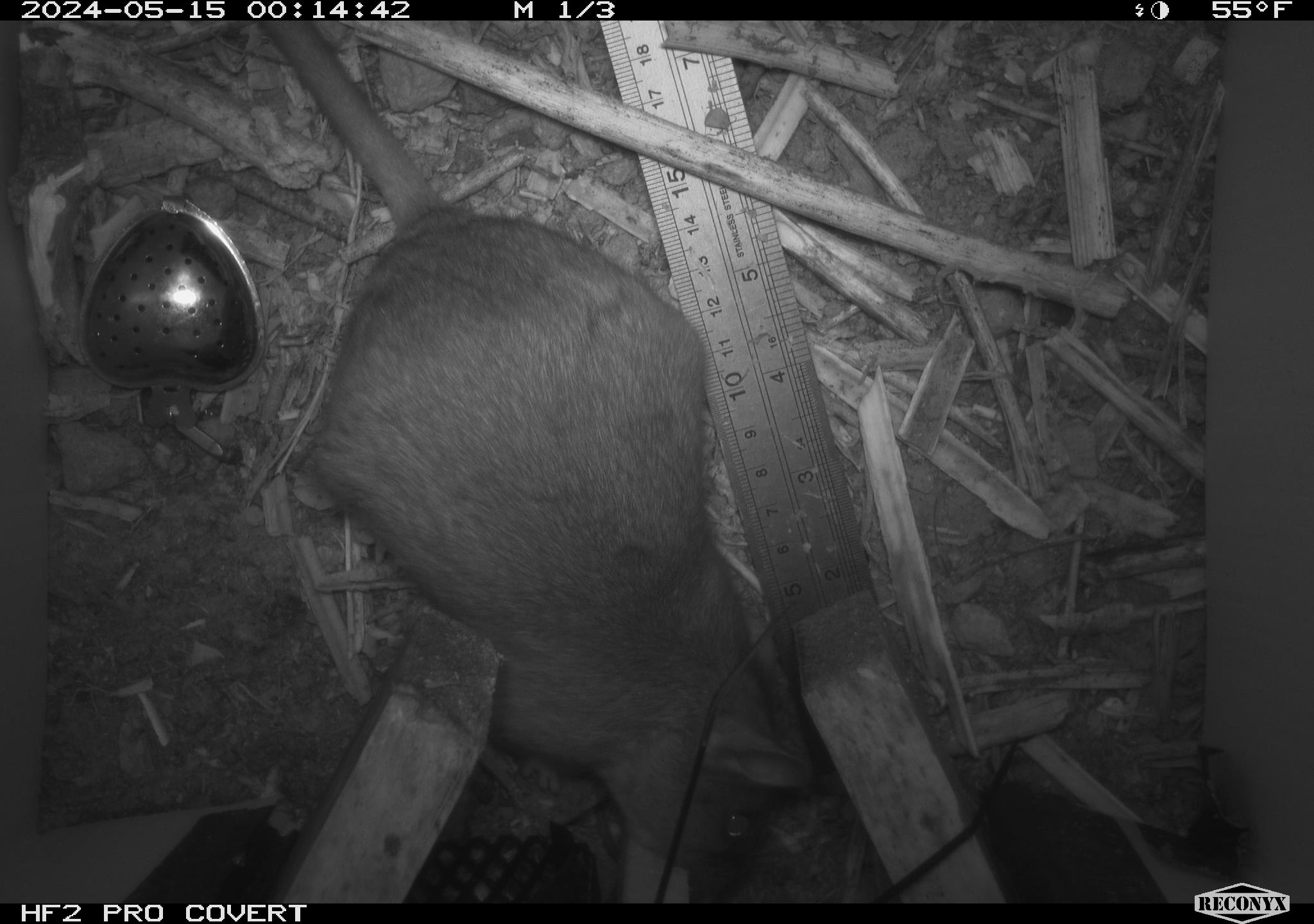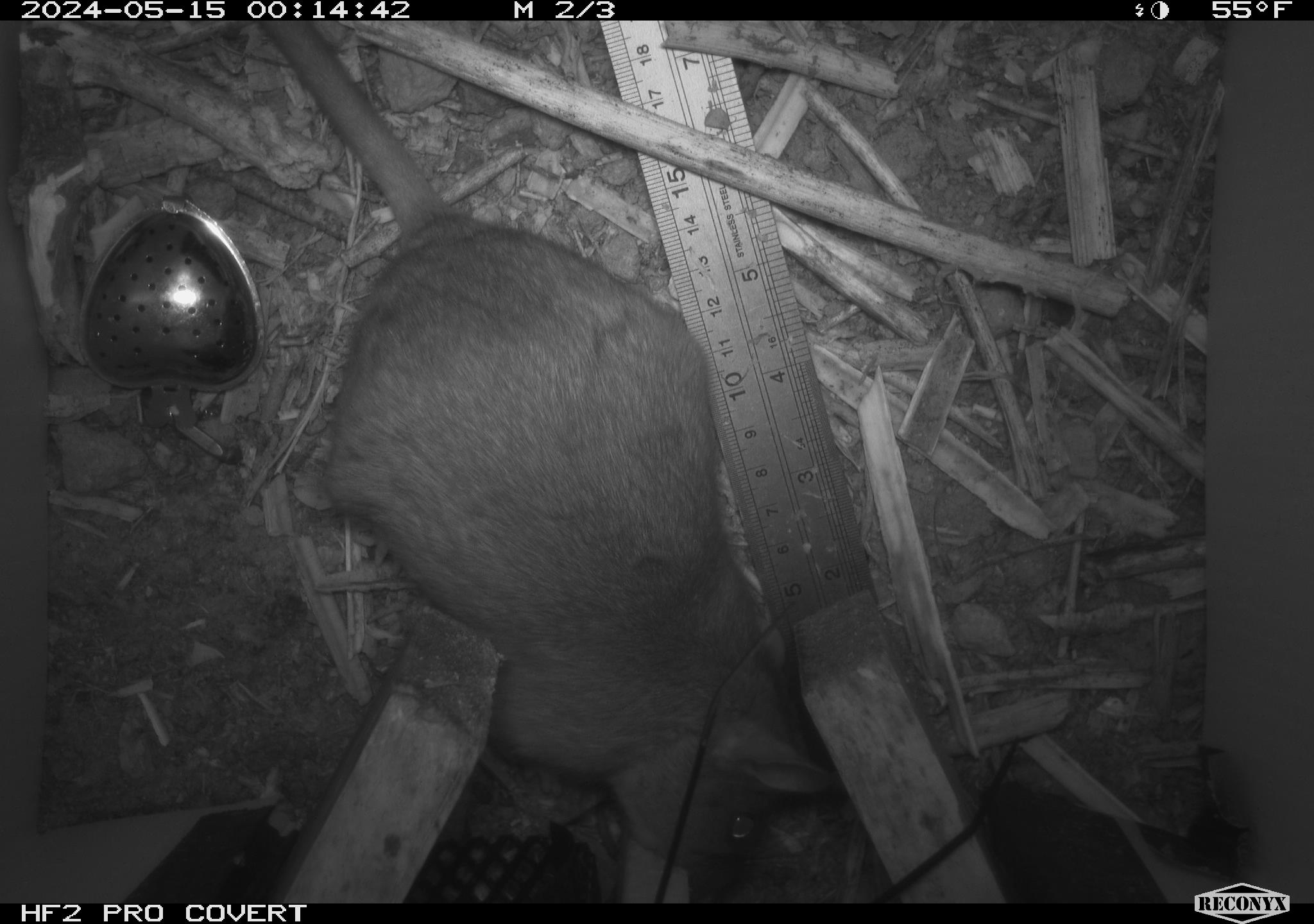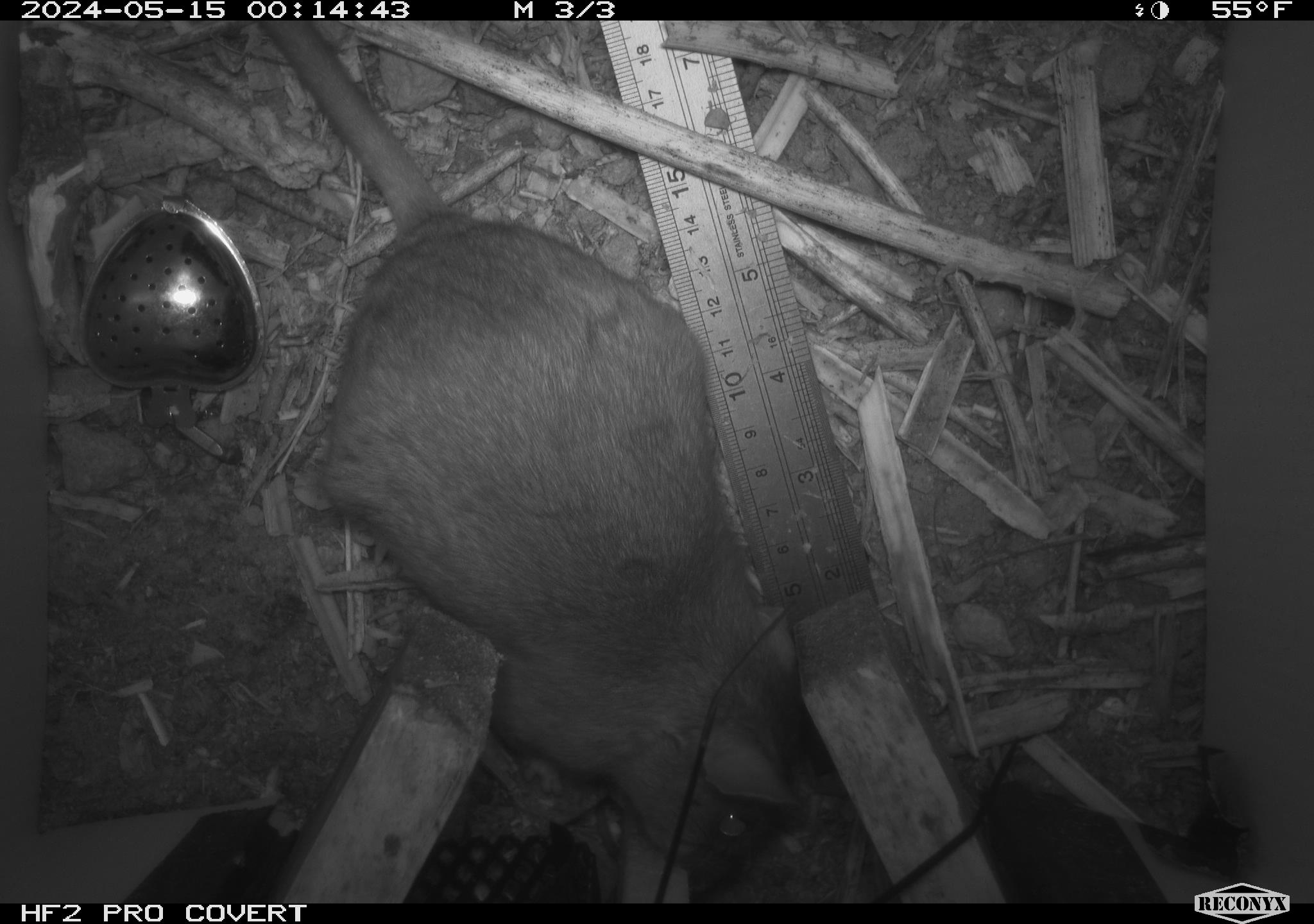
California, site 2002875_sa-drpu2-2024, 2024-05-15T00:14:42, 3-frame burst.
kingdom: Animalia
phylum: Chordata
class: Mammalia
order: Rodentia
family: Cricetidae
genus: Neotoma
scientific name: Neotoma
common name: pack rat or woodrat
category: neotoma species